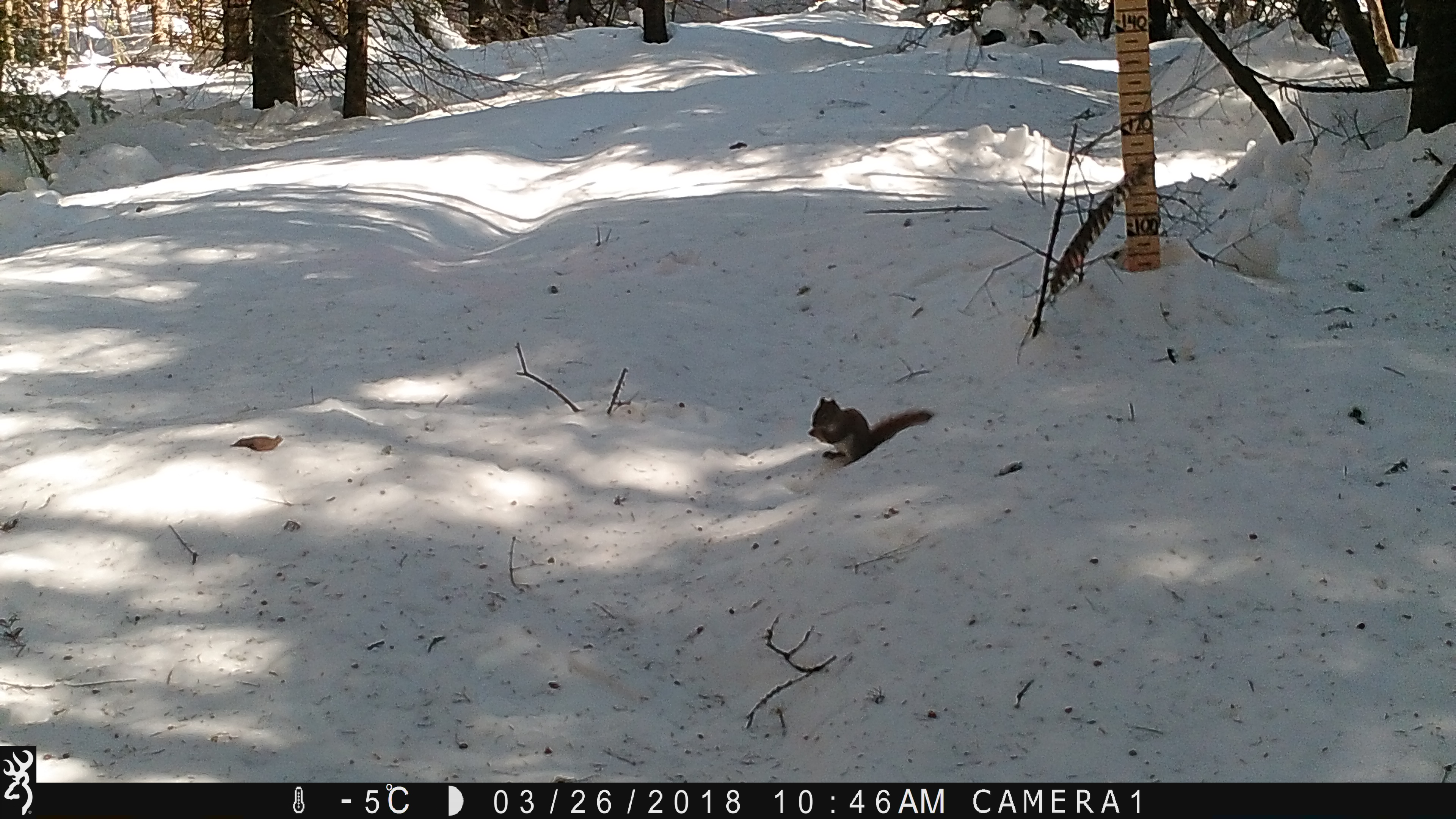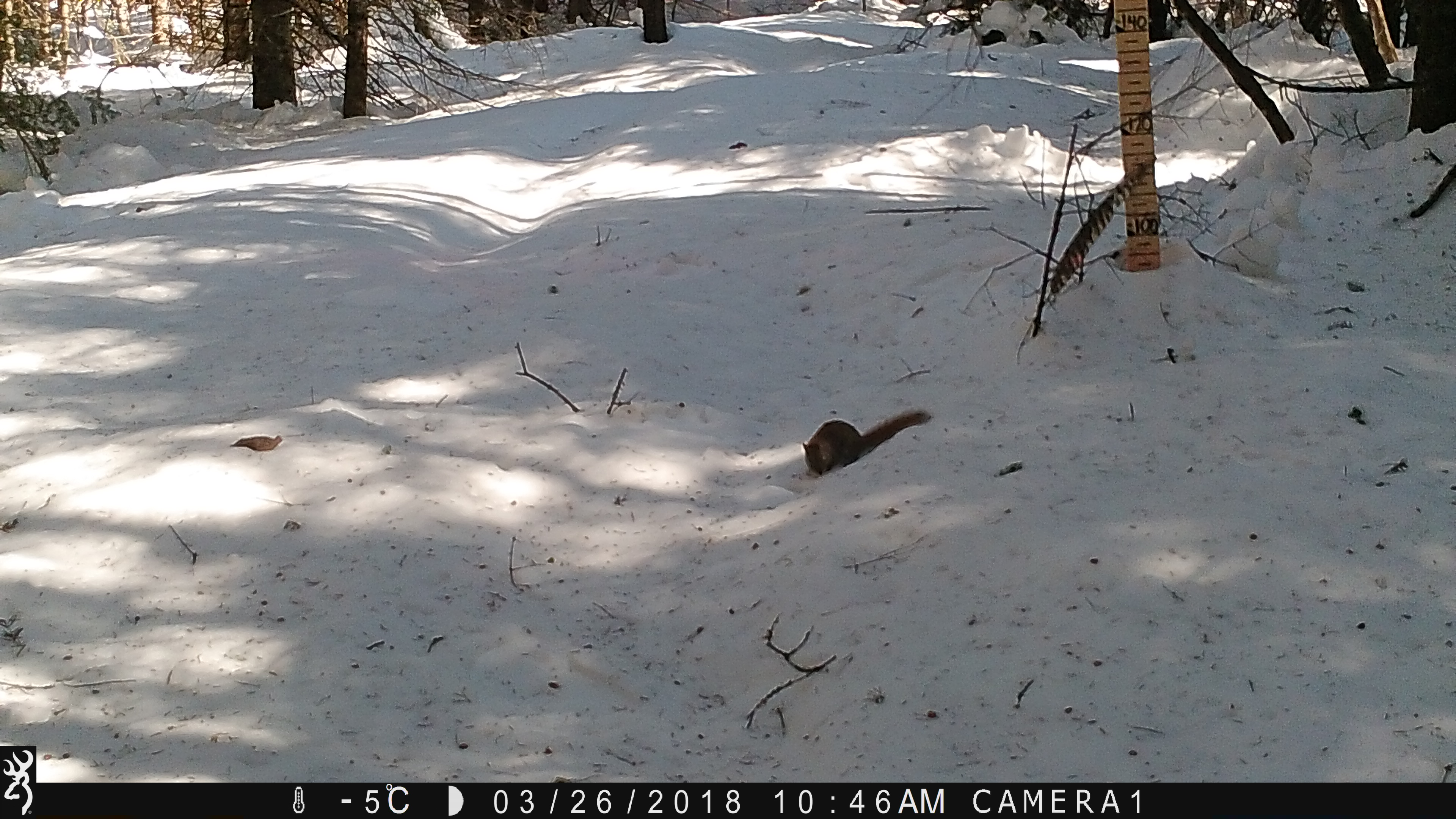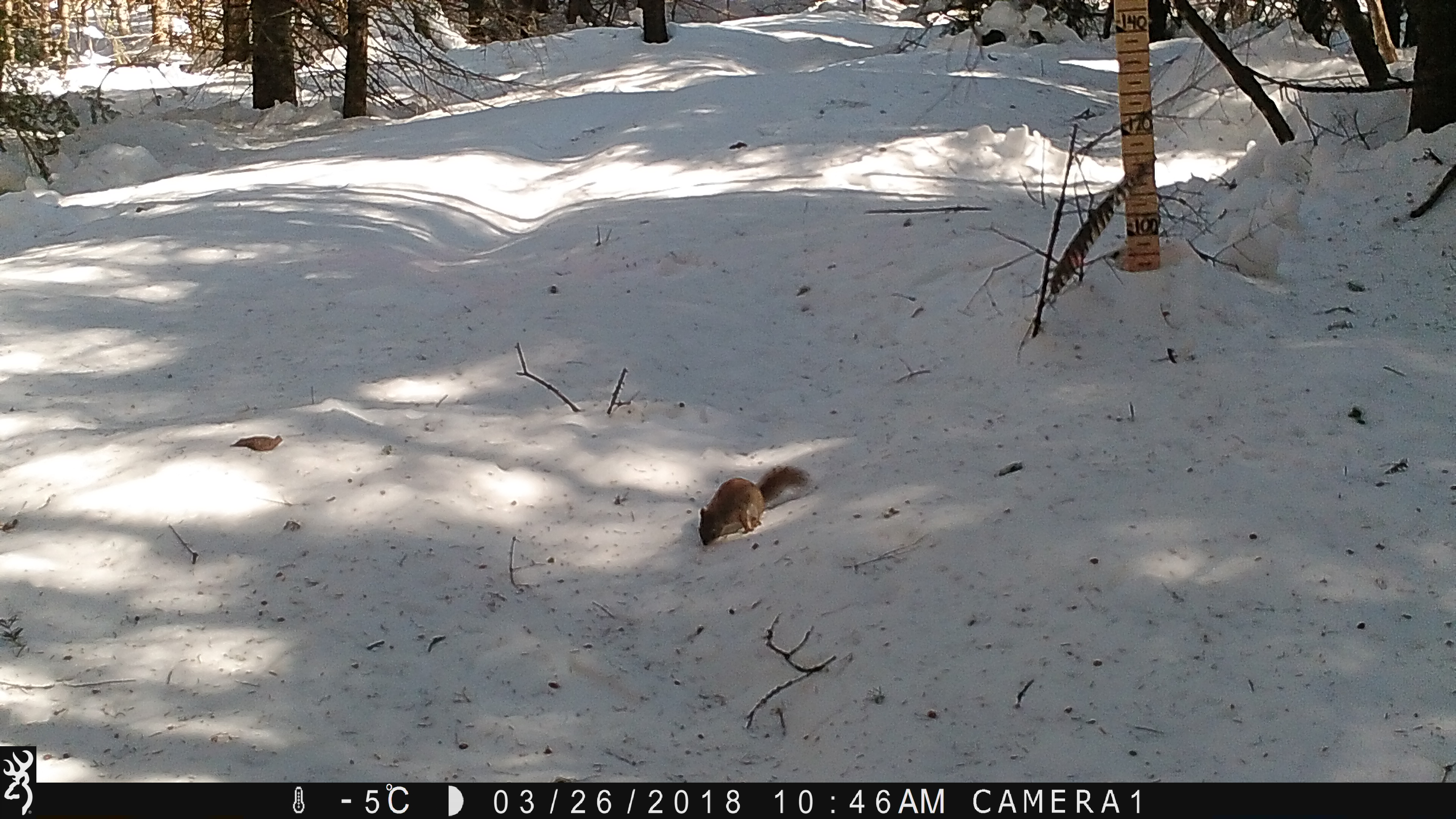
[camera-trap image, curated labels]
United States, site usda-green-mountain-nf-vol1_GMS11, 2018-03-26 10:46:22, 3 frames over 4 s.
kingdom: Animalia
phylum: Chordata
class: Mammalia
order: Rodentia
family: Sciuridae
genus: Tamiasciurus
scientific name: Tamiasciurus hudsonicus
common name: red squirrel